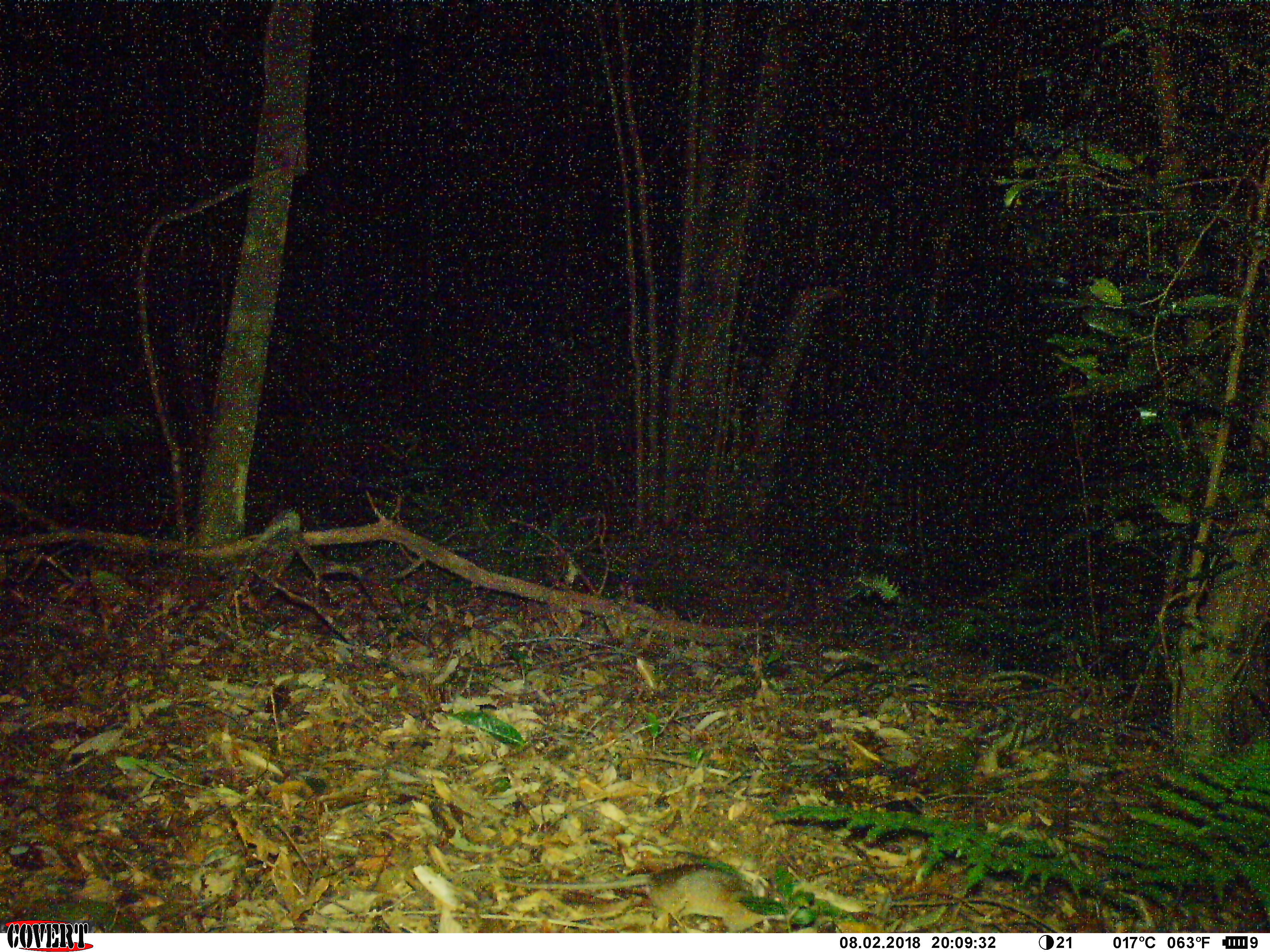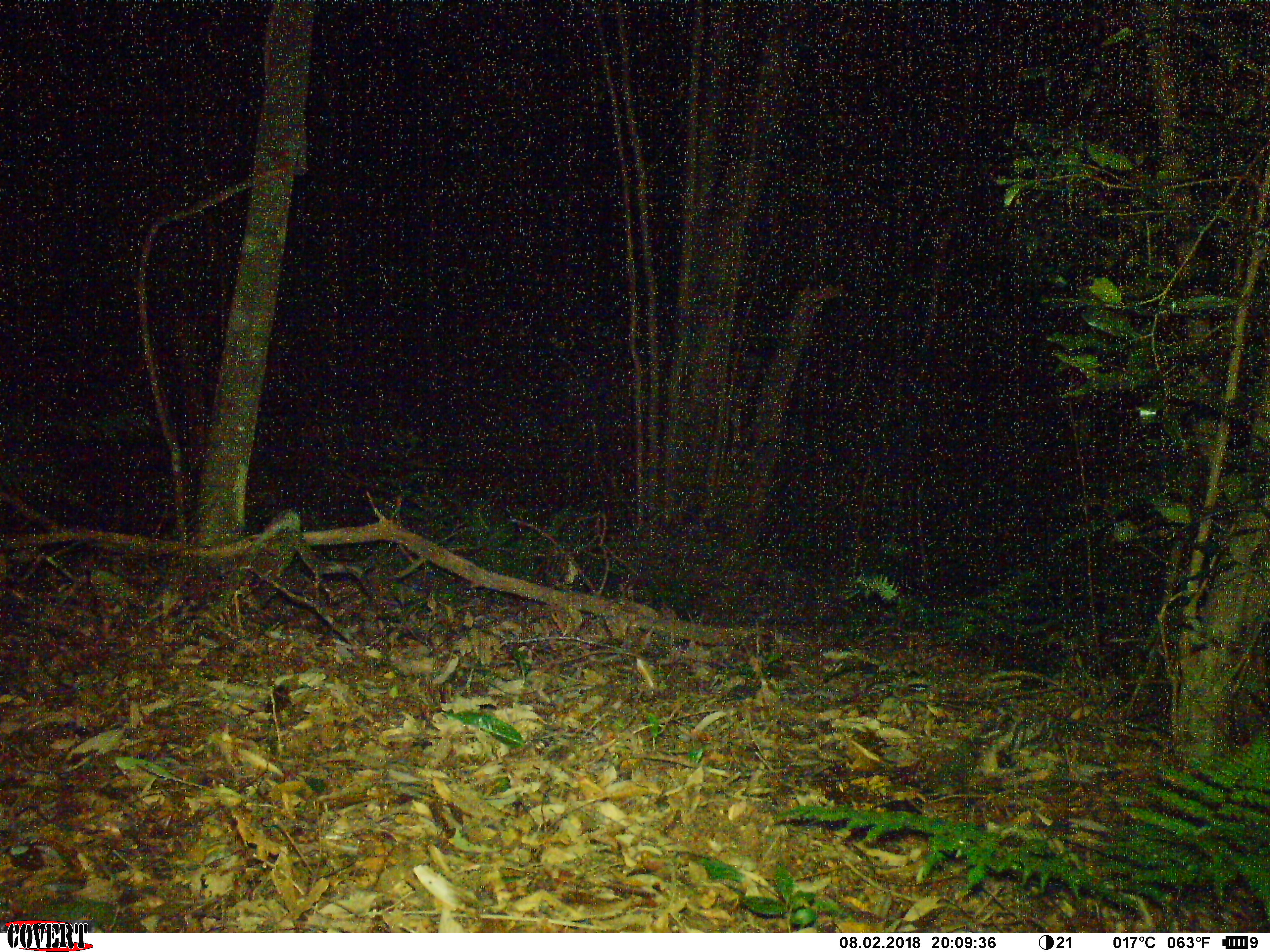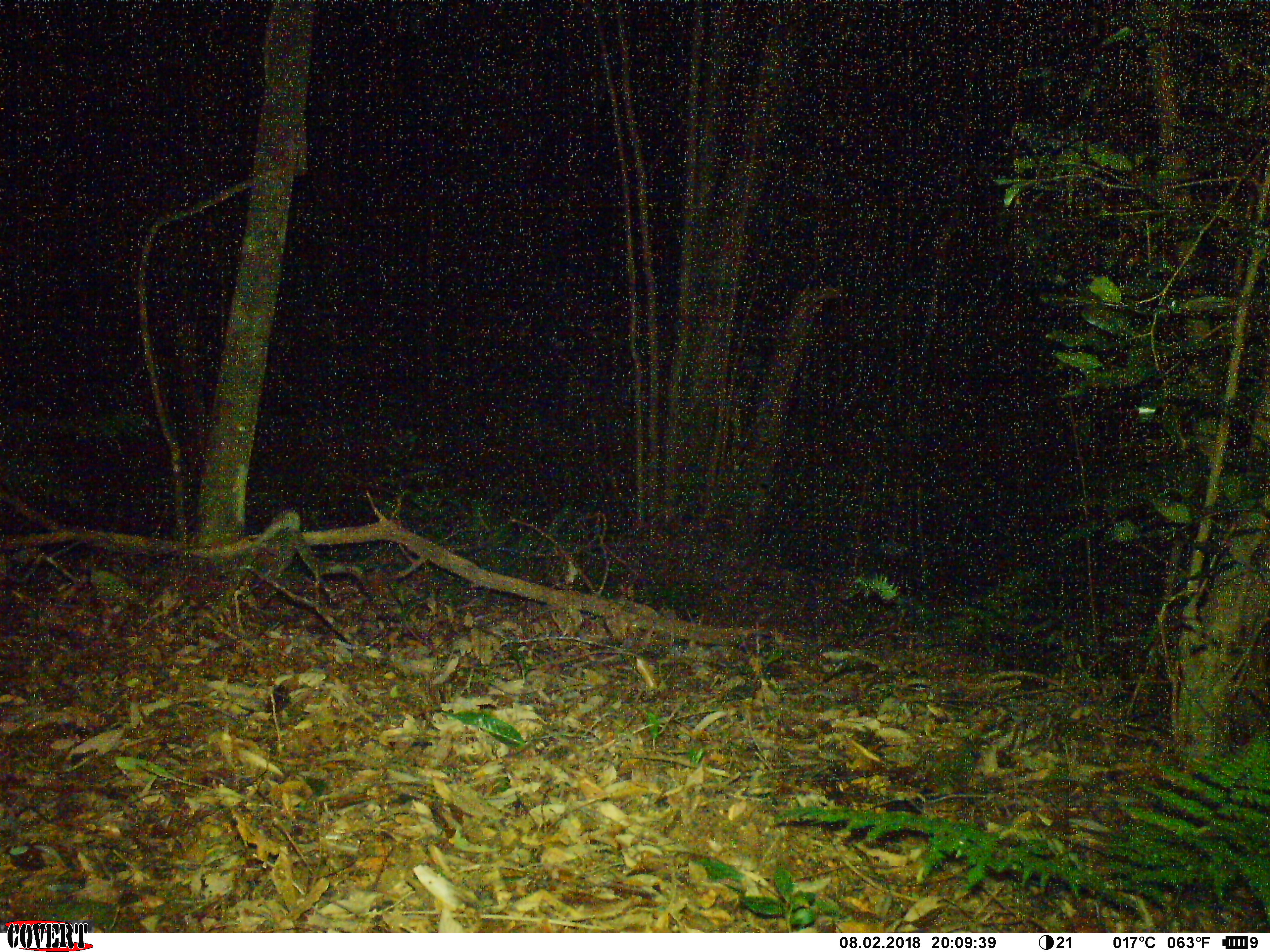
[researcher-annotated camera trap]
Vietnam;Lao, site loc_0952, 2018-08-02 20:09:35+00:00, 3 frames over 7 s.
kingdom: Animalia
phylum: Chordata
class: Mammalia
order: Rodentia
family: Muridae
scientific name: Muridae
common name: old-world mice and rats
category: unidentified murid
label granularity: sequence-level